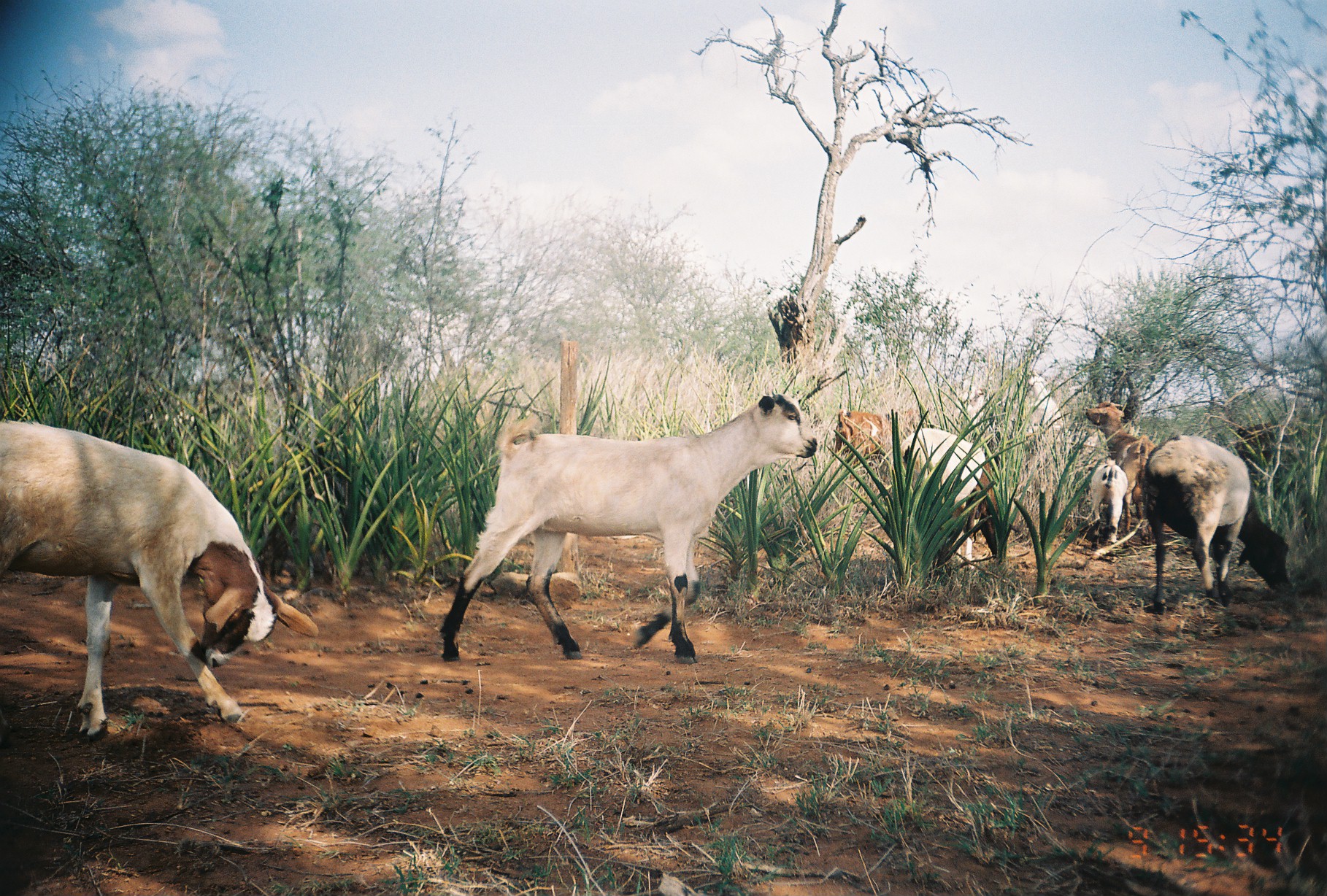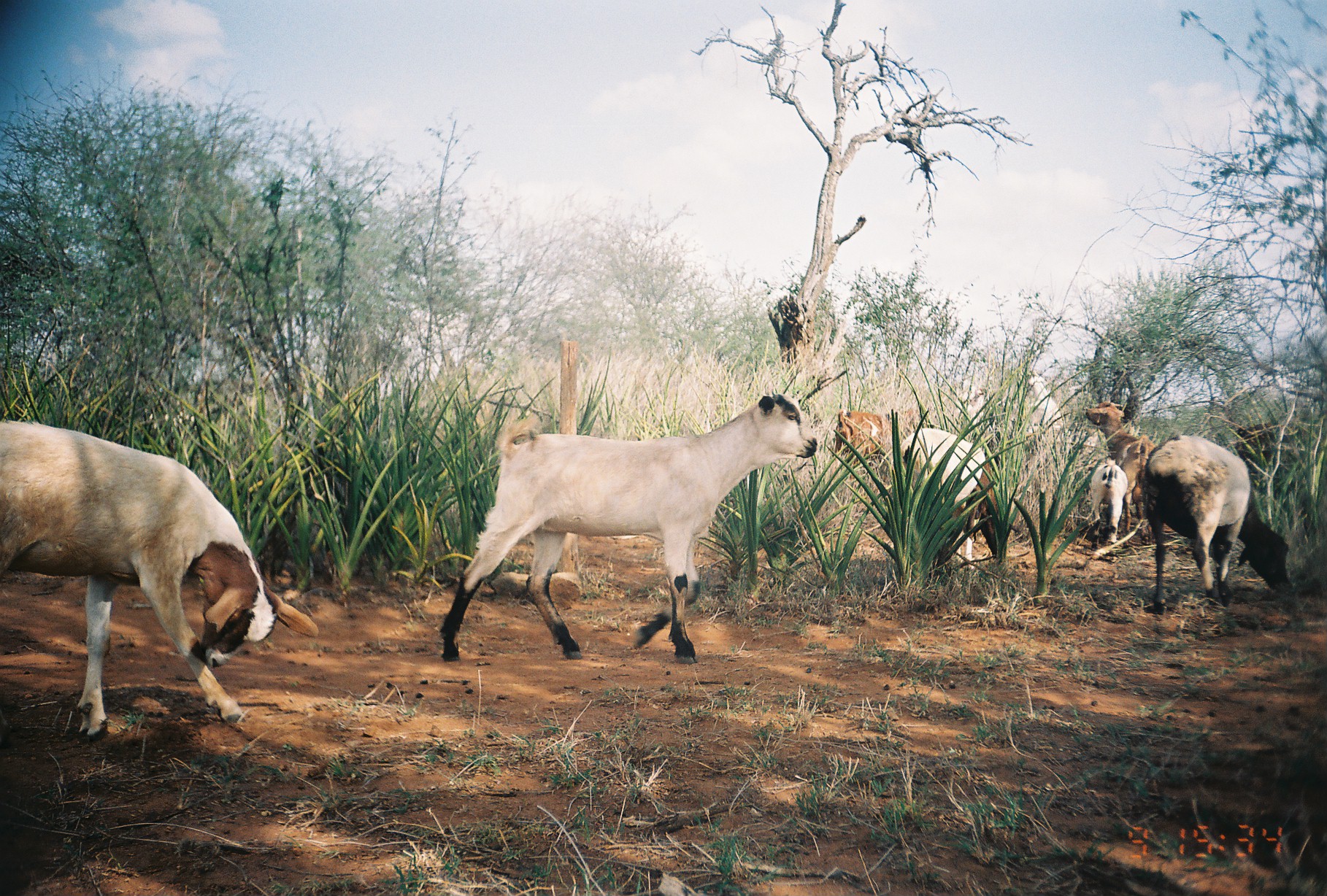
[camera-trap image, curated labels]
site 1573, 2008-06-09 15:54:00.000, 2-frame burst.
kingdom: Animalia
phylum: Chordata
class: Mammalia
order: Artiodactyla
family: Bovidae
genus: Capra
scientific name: Capra aegagrus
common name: wild goat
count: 7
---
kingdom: Animalia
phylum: Chordata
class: Mammalia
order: Artiodactyla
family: Bovidae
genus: Ovis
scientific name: Ovis aries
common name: domestic sheep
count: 2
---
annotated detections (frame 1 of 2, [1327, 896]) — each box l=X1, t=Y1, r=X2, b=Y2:
capra aegagrus: l=434, t=389, r=821, b=671; l=0, t=411, r=324, b=741; l=1145, t=430, r=1294, b=614; l=894, t=424, r=1020, b=572; l=1083, t=398, r=1164, b=549; l=1085, t=456, r=1129, b=550; l=832, t=405, r=888, b=472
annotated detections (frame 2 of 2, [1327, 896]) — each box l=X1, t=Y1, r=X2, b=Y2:
ovis aries: l=436, t=389, r=820, b=666; l=0, t=409, r=320, b=739; l=1139, t=430, r=1291, b=617; l=898, t=424, r=1003, b=569; l=1082, t=399, r=1160, b=549; l=833, t=404, r=920, b=490; l=1087, t=456, r=1130, b=564